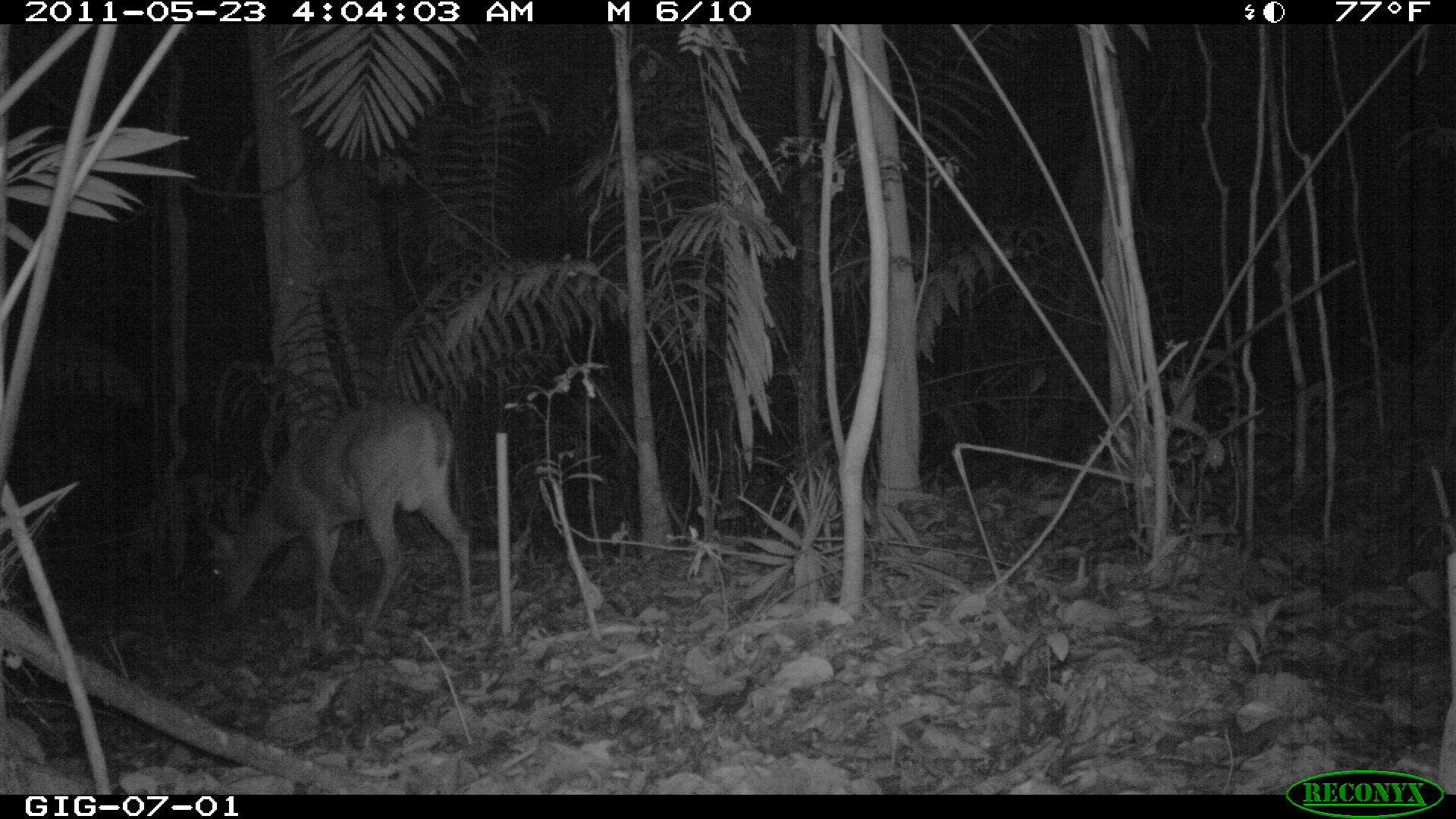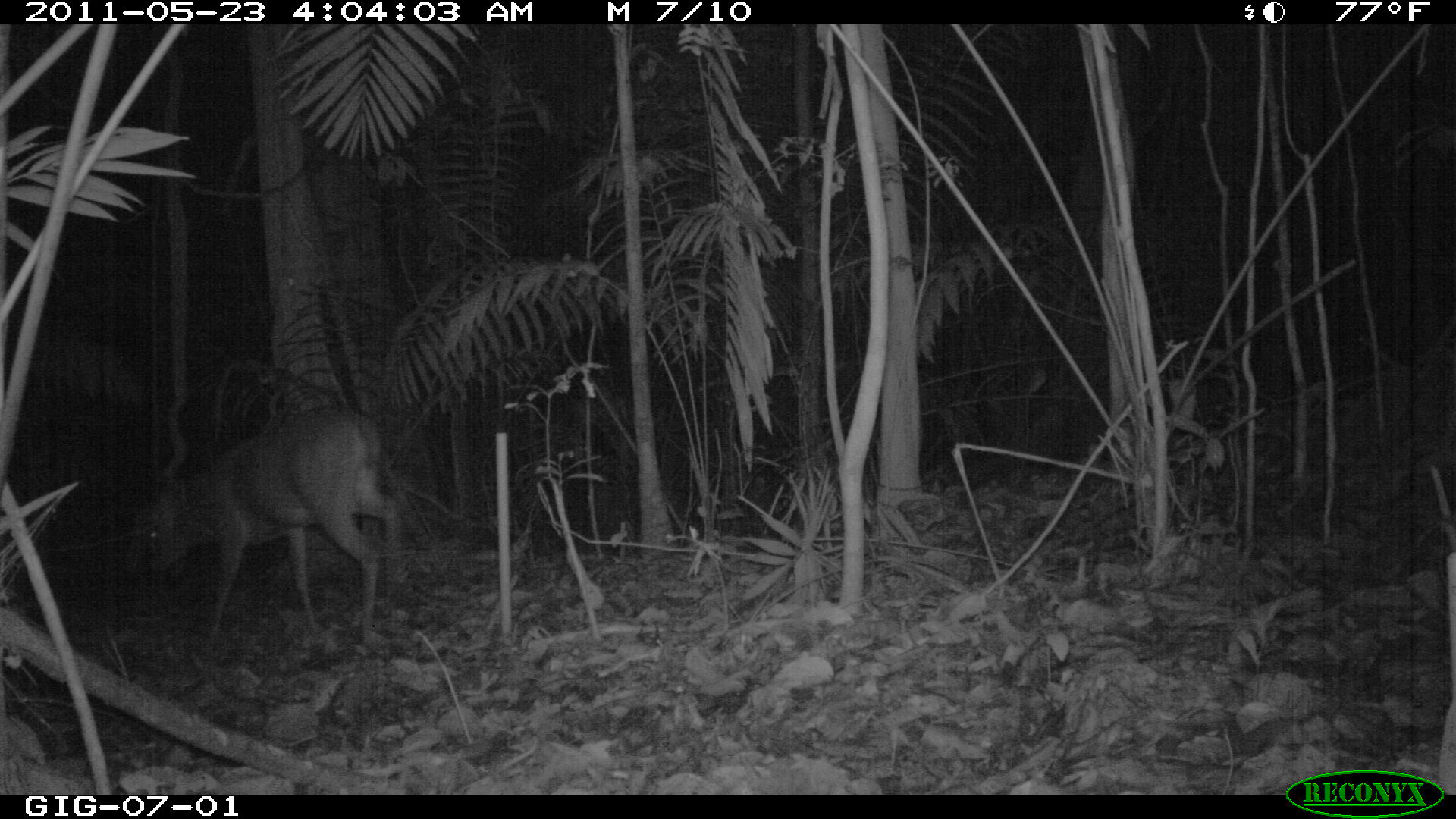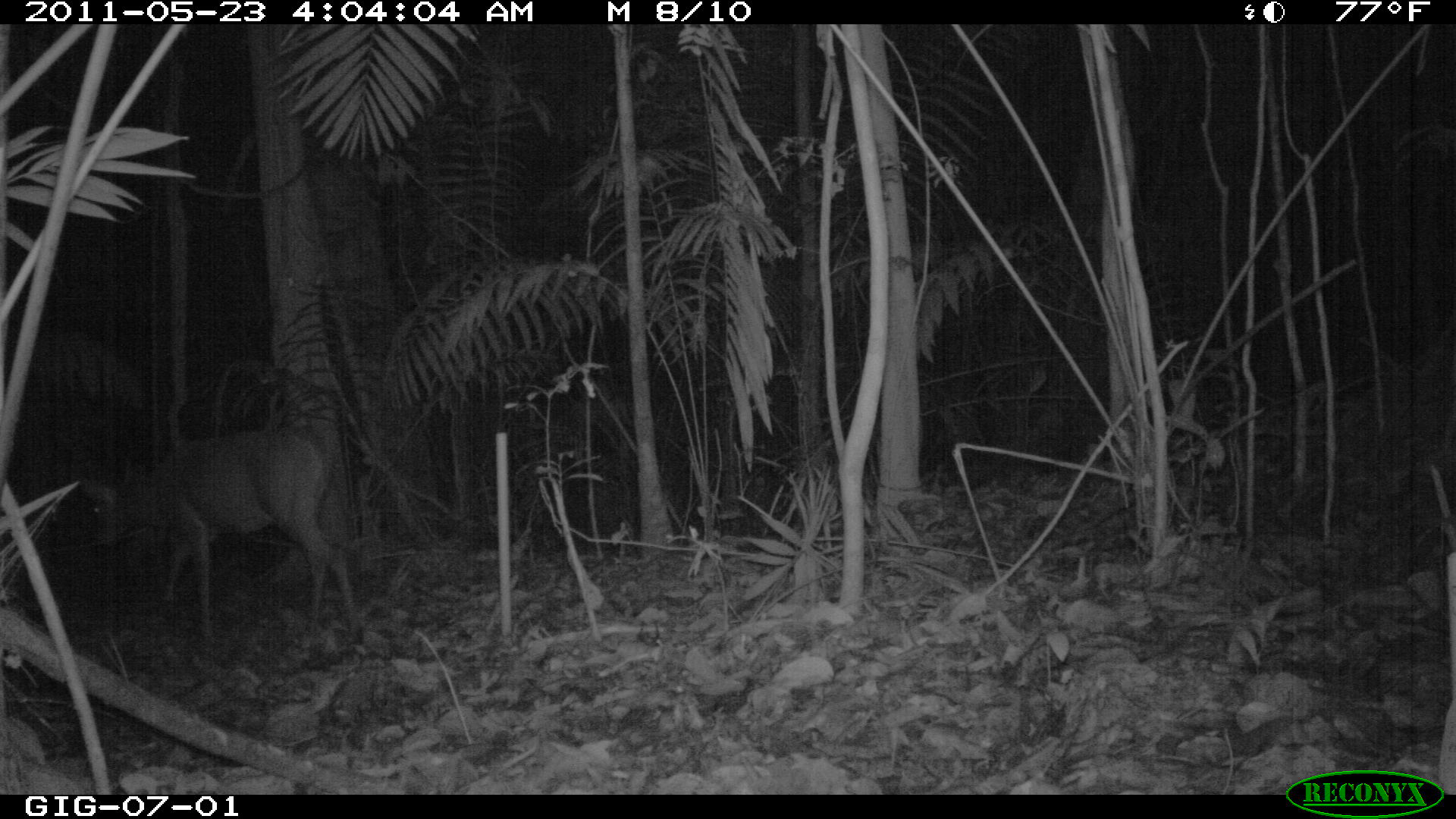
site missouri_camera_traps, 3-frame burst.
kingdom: Animalia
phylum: Chordata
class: Mammalia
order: Artiodactyla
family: Cervidae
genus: Odocoileus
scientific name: Odocoileus virginianus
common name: white-tailed deer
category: white tailed deer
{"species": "white tailed deer (white-tailed deer) (Odocoileus virginianus)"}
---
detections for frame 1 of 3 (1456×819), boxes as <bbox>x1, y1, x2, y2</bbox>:
white tailed deer: <bbox>190, 391, 498, 653</bbox>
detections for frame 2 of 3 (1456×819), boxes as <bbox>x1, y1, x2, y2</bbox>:
white tailed deer: <bbox>126, 395, 415, 657</bbox>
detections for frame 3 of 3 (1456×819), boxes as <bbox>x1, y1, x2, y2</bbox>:
white tailed deer: <bbox>59, 408, 368, 629</bbox>